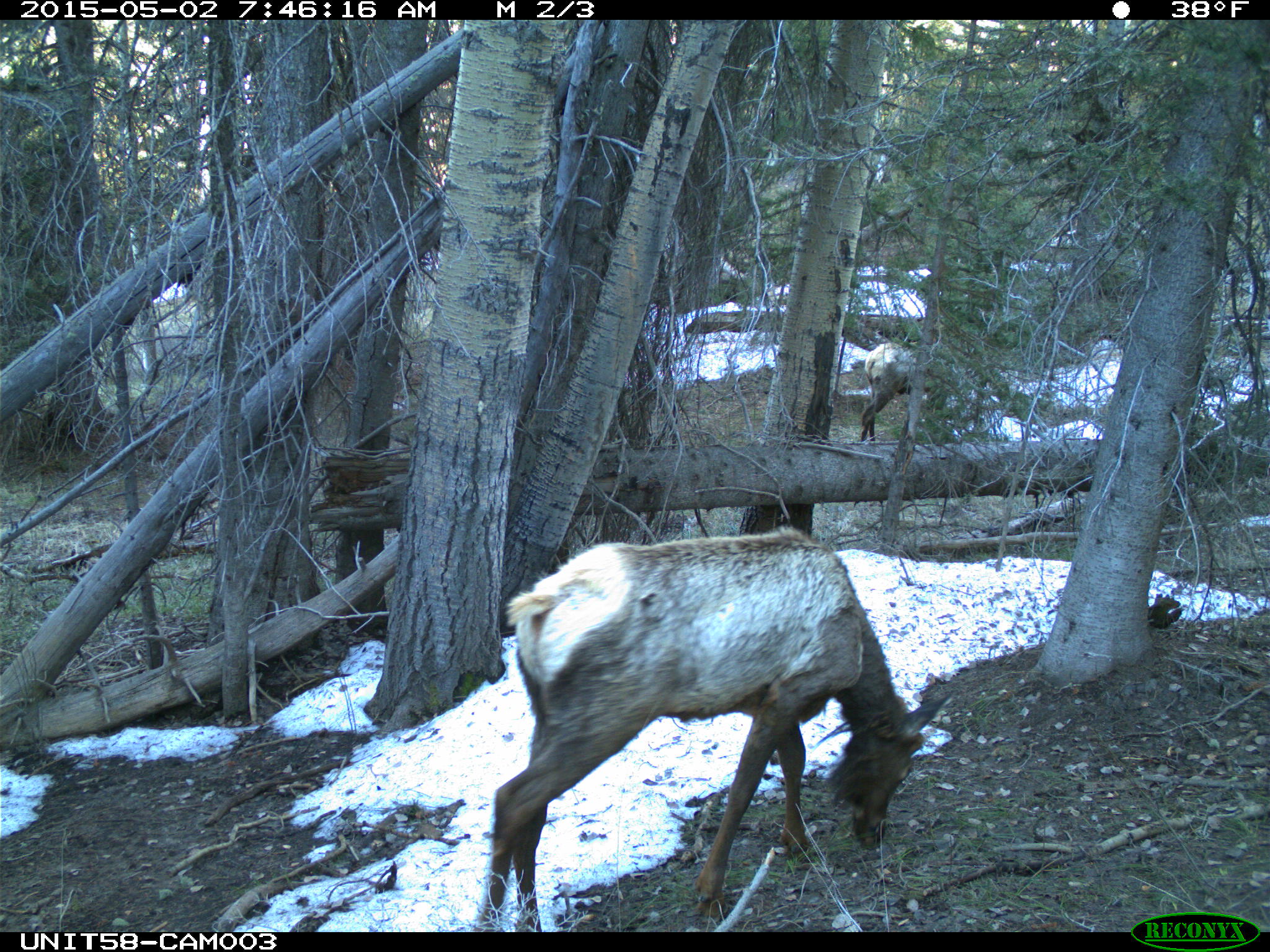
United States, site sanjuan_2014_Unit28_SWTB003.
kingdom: Animalia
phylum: Chordata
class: Mammalia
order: Artiodactyla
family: Cervidae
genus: Cervus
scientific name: Cervus elaphus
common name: red deer